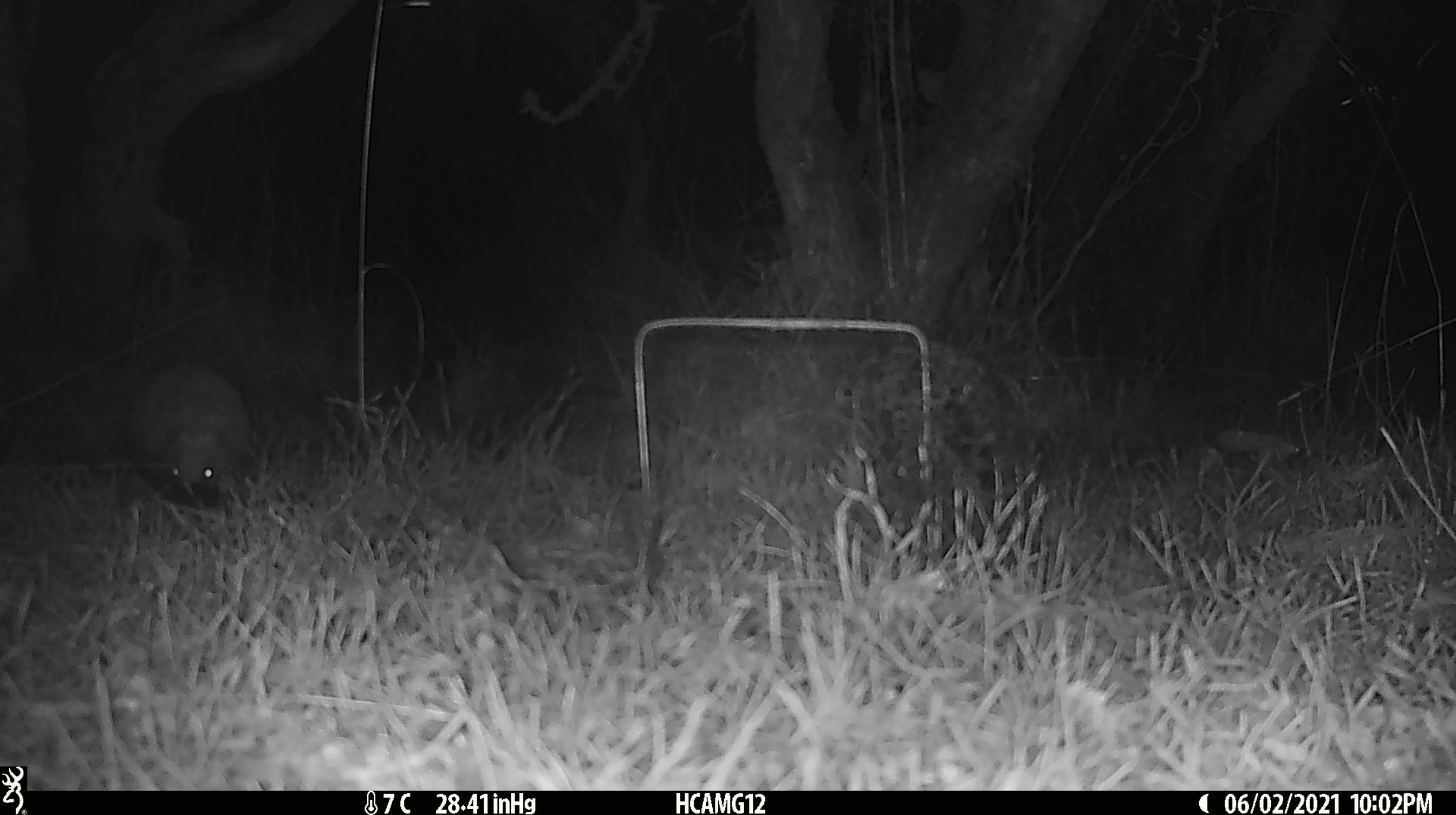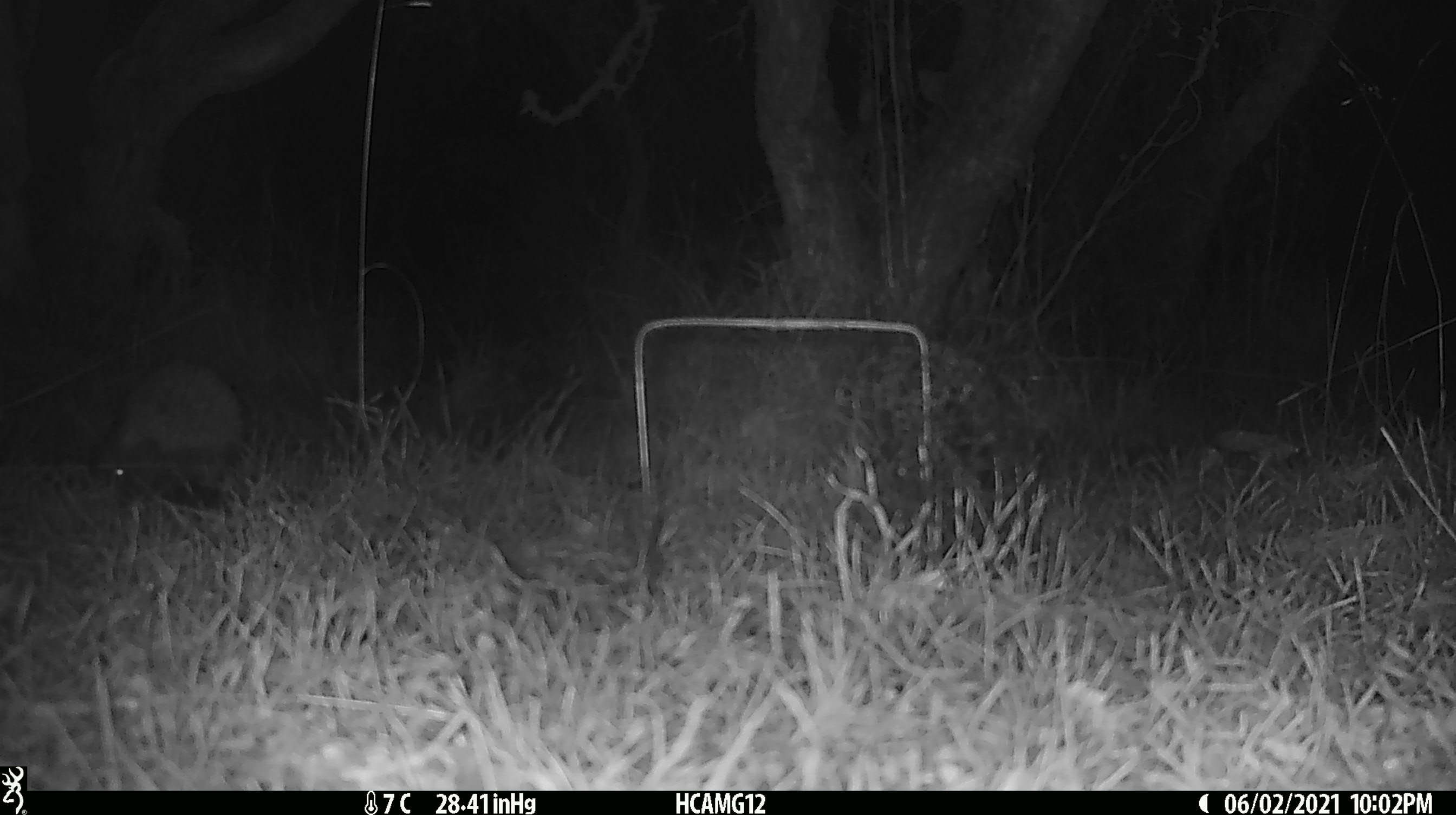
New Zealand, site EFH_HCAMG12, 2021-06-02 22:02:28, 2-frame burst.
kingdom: Animalia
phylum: Chordata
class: Mammalia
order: Eulipotyphla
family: Erinaceidae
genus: Erinaceus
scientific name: Erinaceus europaeus europaeus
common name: european hedgehog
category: hedgehog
Hedgehog (european hedgehog) (Erinaceus europaeus europaeus).